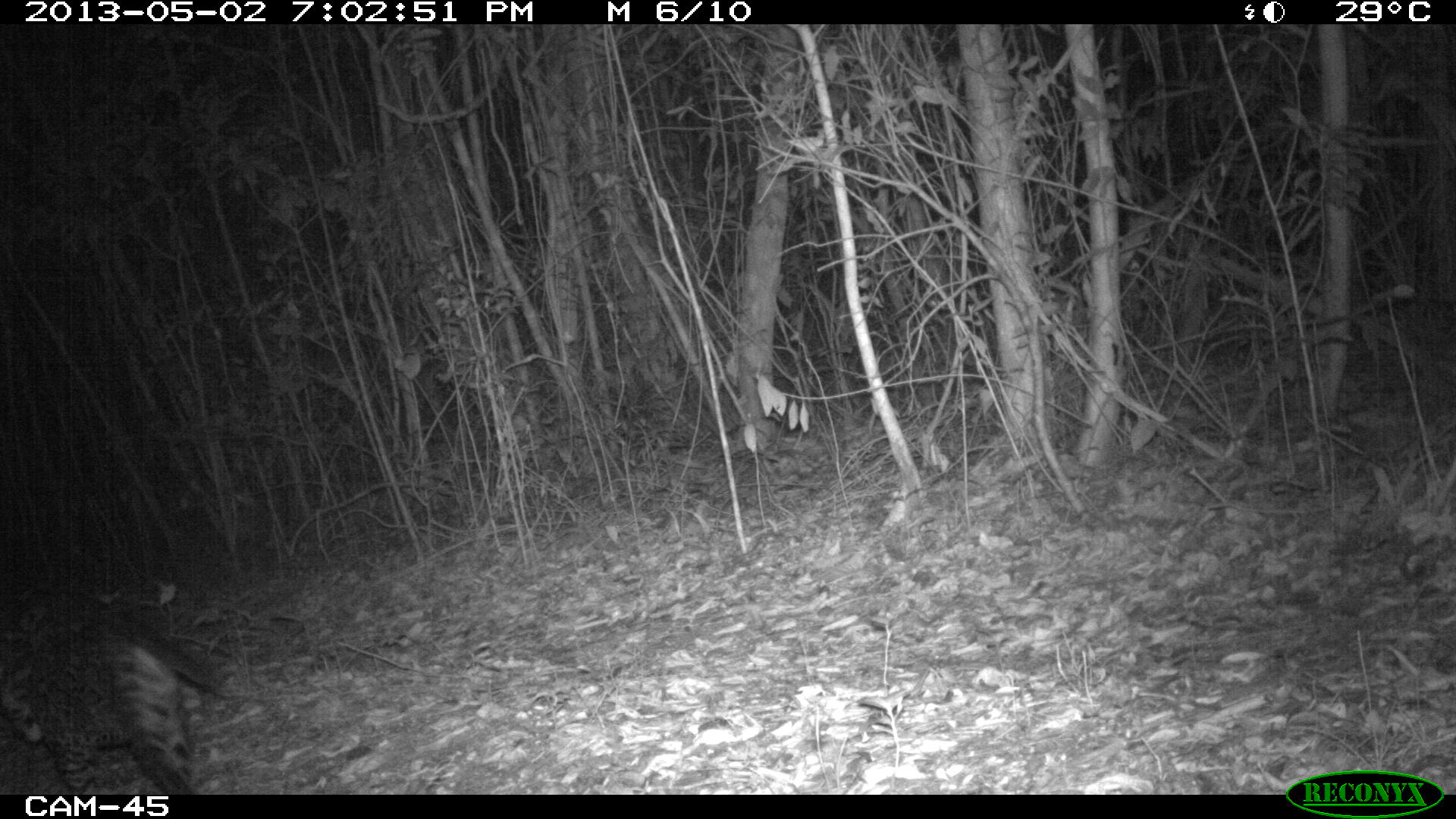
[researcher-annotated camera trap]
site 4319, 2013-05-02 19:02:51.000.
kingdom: Animalia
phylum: Chordata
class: Mammalia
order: Carnivora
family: Felidae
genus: Leopardus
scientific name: Leopardus pardalis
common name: ocelot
Leopardus pardalis (ocelot), count 1, sex male.